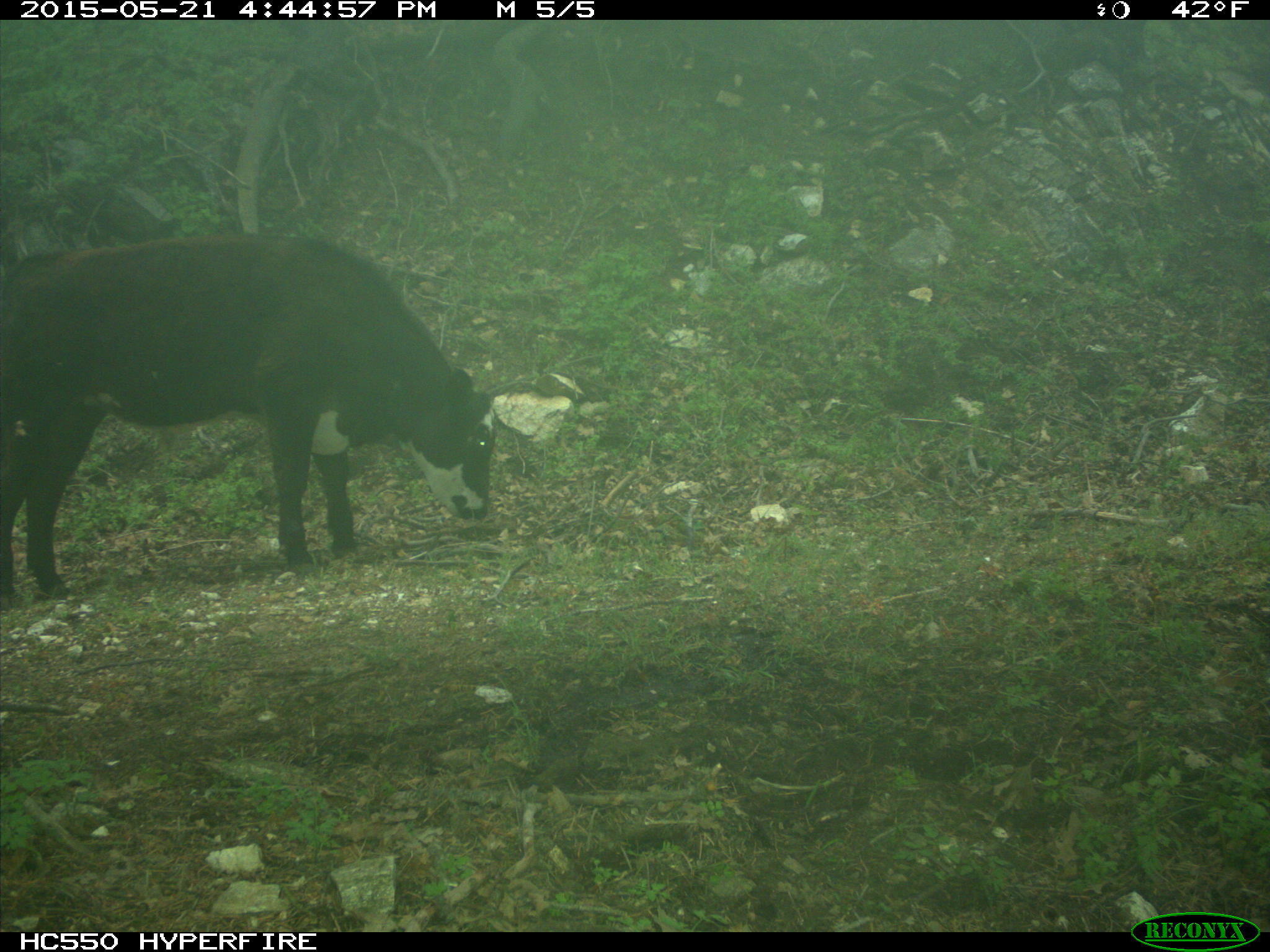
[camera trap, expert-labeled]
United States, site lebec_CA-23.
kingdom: Animalia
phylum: Chordata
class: Mammalia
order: Artiodactyla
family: Bovidae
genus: Bos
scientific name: Bos taurus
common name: domestic cow